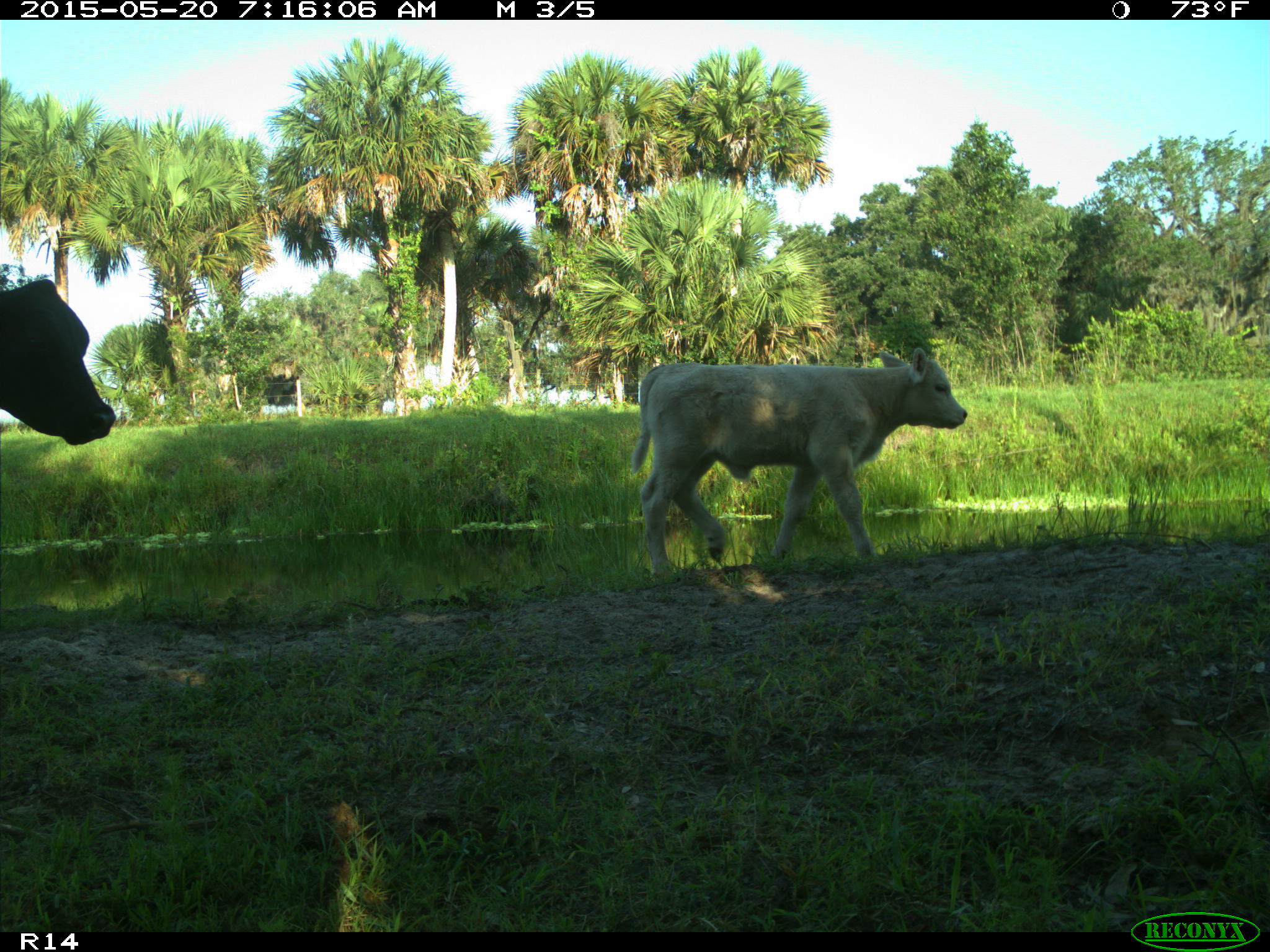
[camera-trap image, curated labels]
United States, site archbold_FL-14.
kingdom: Animalia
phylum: Chordata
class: Mammalia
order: Artiodactyla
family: Bovidae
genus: Bos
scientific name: Bos taurus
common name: domestic cow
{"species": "Bos taurus (domestic cow)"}